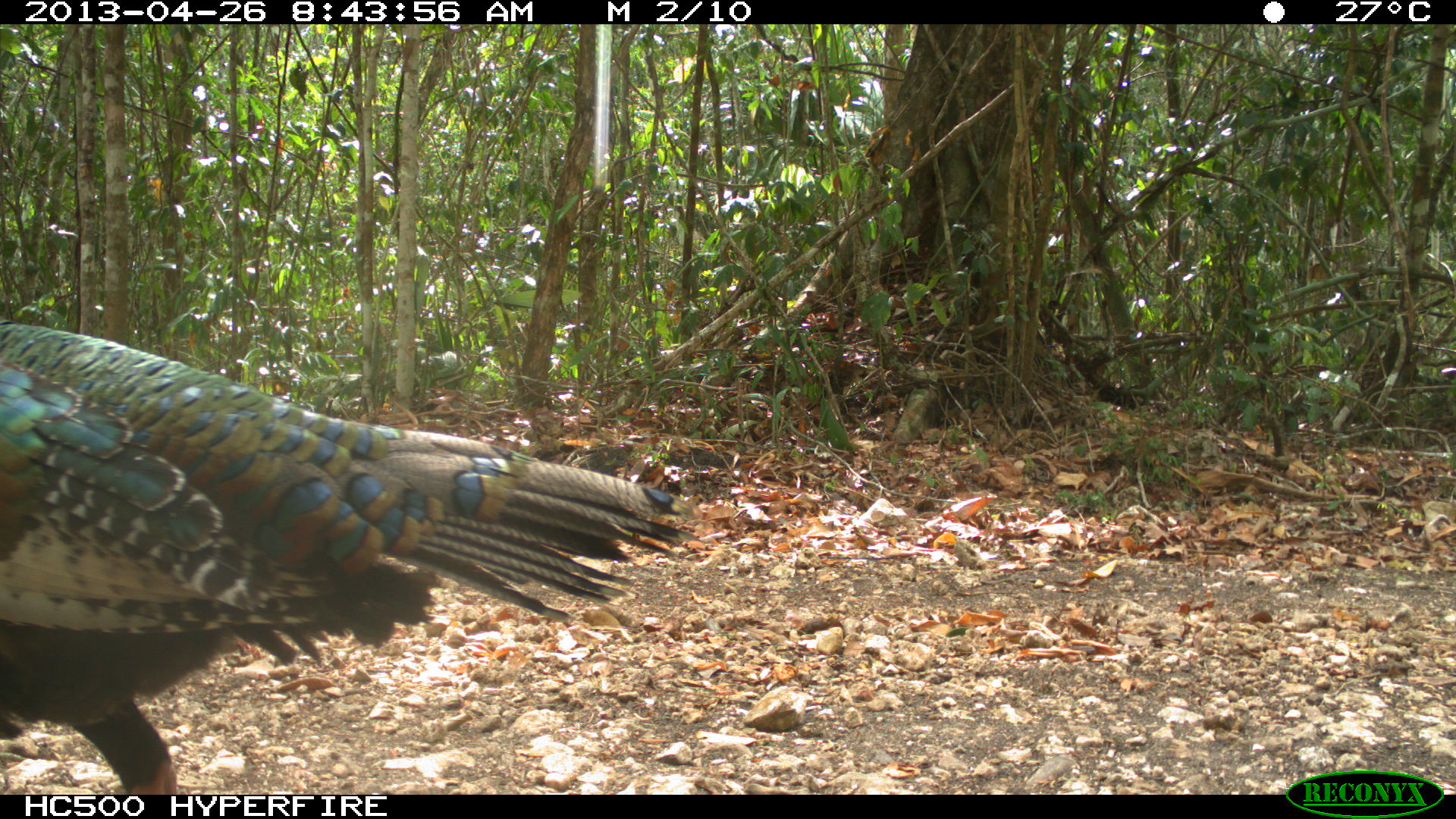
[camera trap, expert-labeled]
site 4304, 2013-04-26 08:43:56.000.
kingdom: Animalia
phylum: Chordata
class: Aves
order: Galliformes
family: Phasianidae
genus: Meleagris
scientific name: Meleagris ocellata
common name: ocellated turkey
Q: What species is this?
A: Meleagris ocellata (ocellated turkey).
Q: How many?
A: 1.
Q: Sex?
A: Male.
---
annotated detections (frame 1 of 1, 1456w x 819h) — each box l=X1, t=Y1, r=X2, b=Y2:
meleagris ocellata: l=0, t=321, r=705, b=795